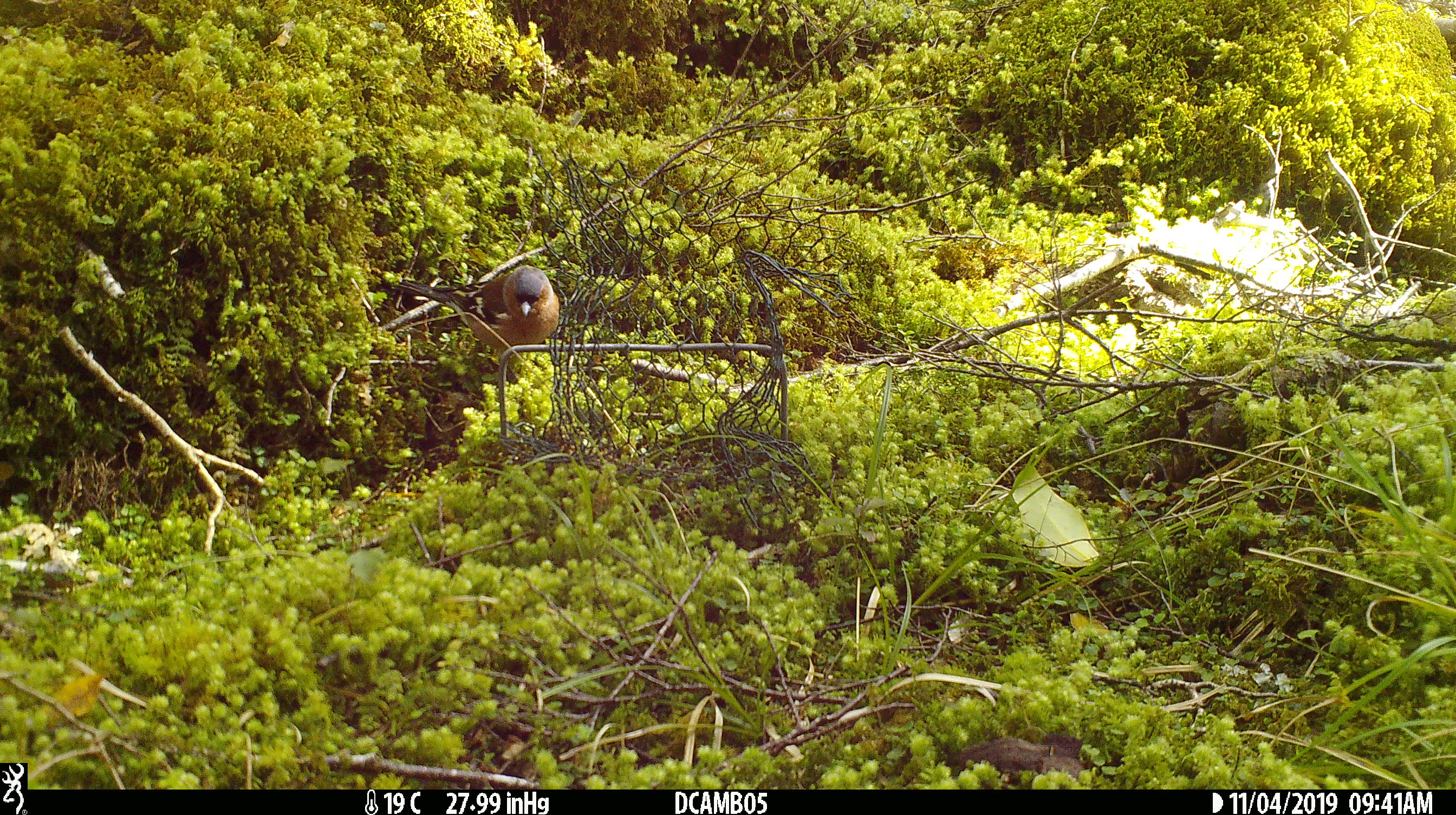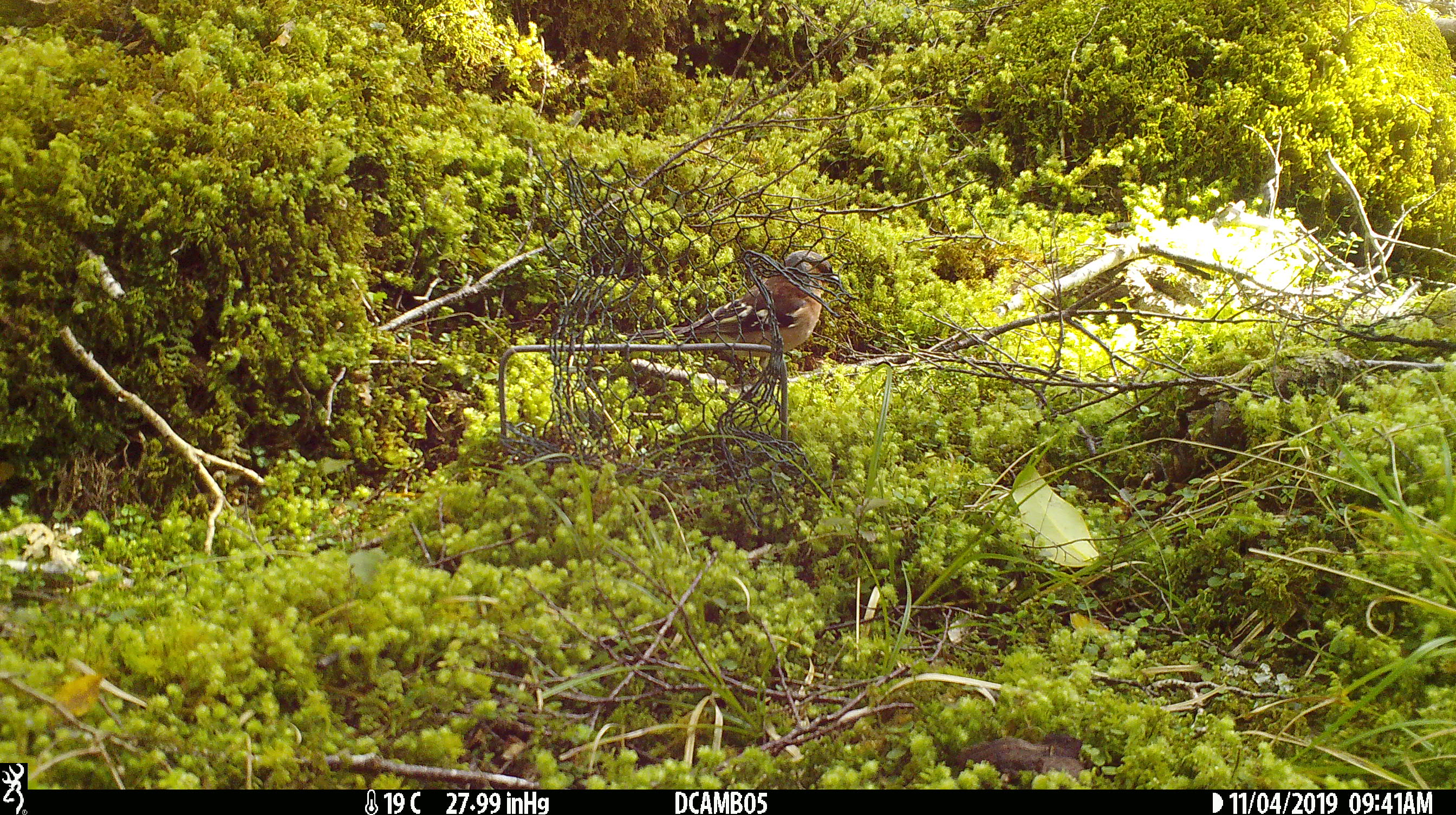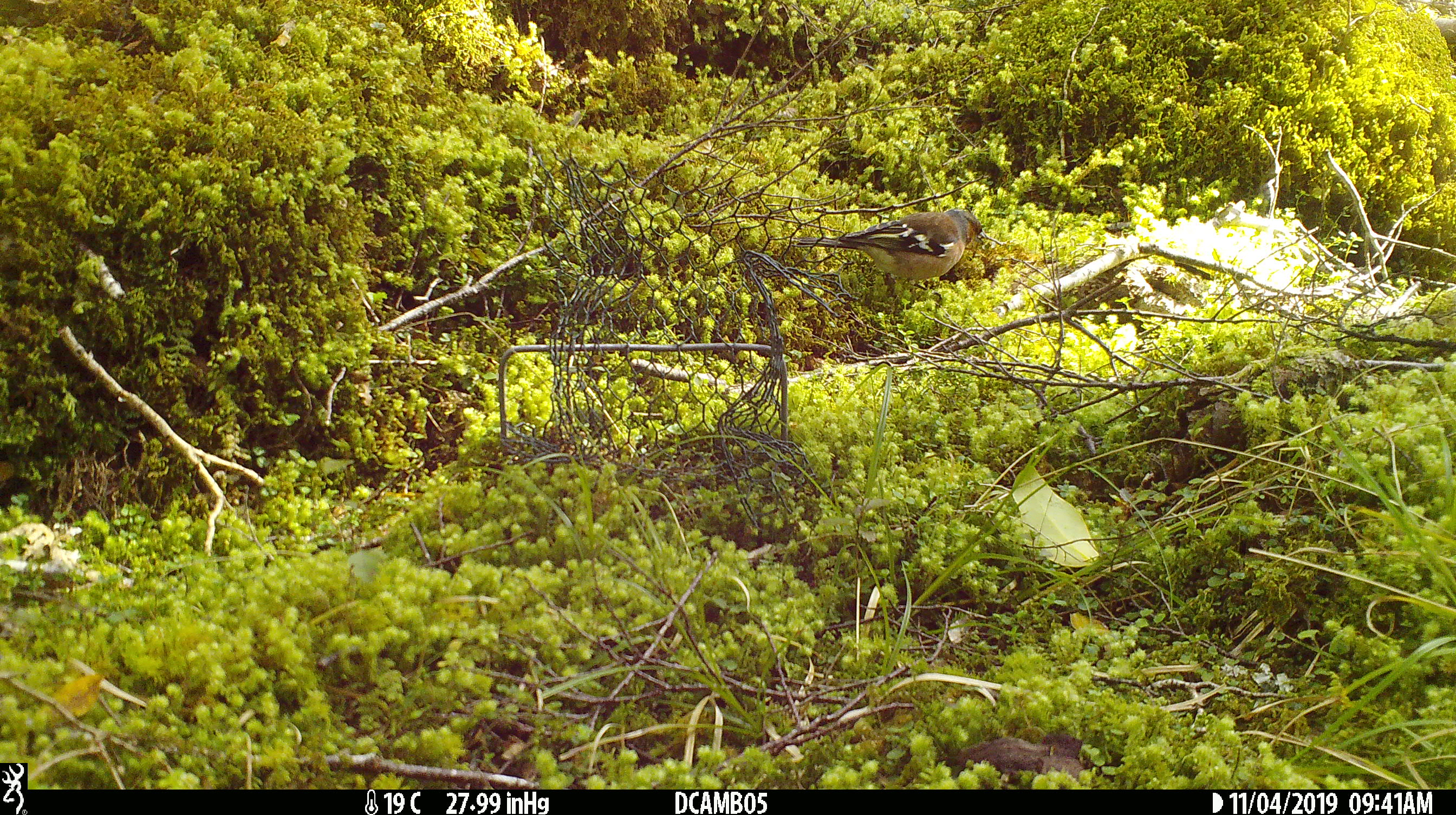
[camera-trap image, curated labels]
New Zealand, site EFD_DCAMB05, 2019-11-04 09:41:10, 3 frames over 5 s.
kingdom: Animalia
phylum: Chordata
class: Aves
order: Passeriformes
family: Fringillidae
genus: Fringilla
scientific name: Fringilla coelebs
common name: common chaffinch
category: chaffinch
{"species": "chaffinch (common chaffinch) (Fringilla coelebs)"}